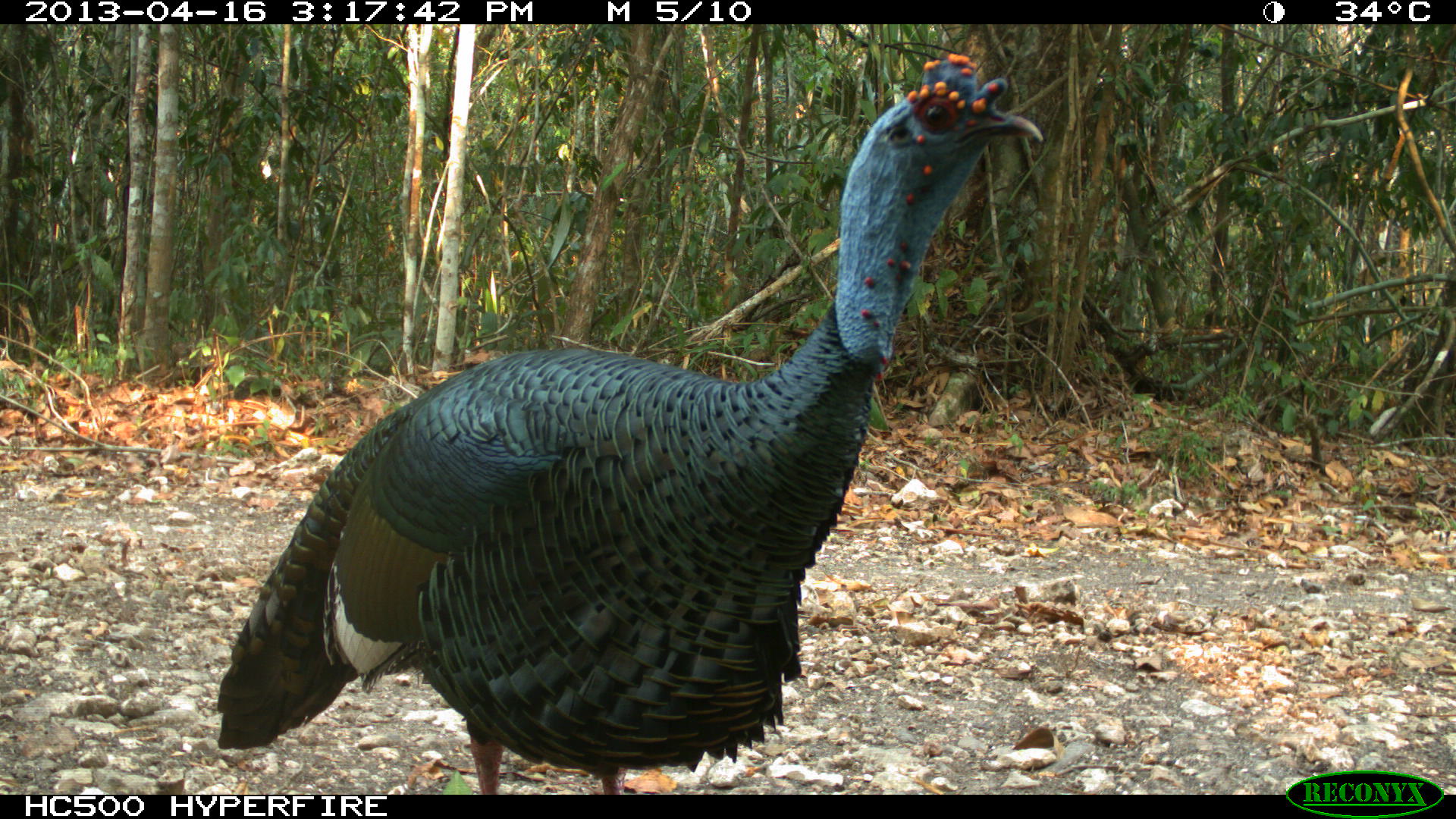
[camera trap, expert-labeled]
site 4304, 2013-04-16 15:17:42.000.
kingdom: Animalia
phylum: Chordata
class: Aves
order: Galliformes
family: Phasianidae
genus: Meleagris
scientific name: Meleagris ocellata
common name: ocellated turkey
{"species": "Meleagris ocellata (ocellated turkey)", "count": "1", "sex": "male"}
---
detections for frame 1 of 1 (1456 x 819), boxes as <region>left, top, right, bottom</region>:
meleagris ocellata: <region>218, 54, 1044, 792</region>